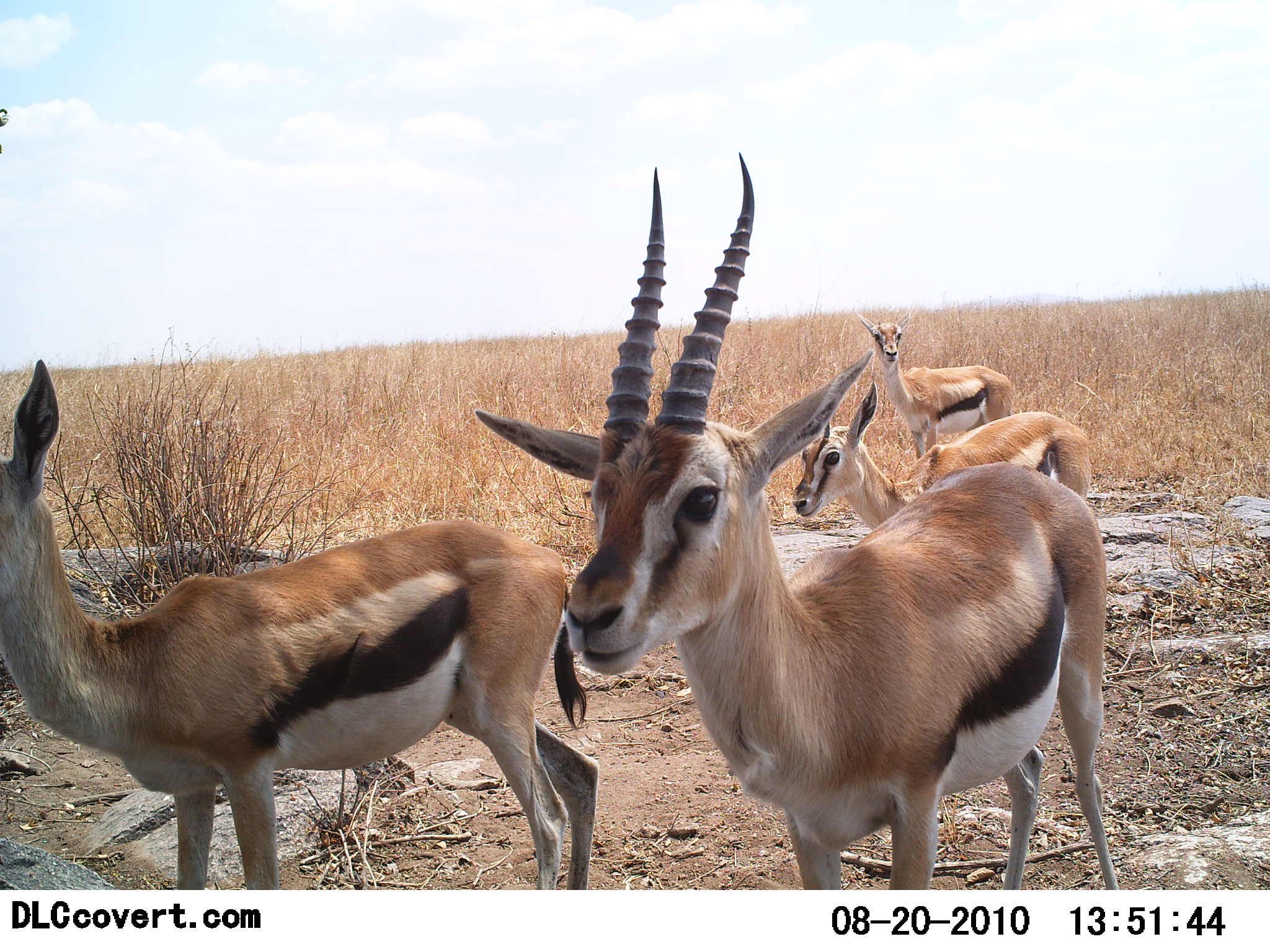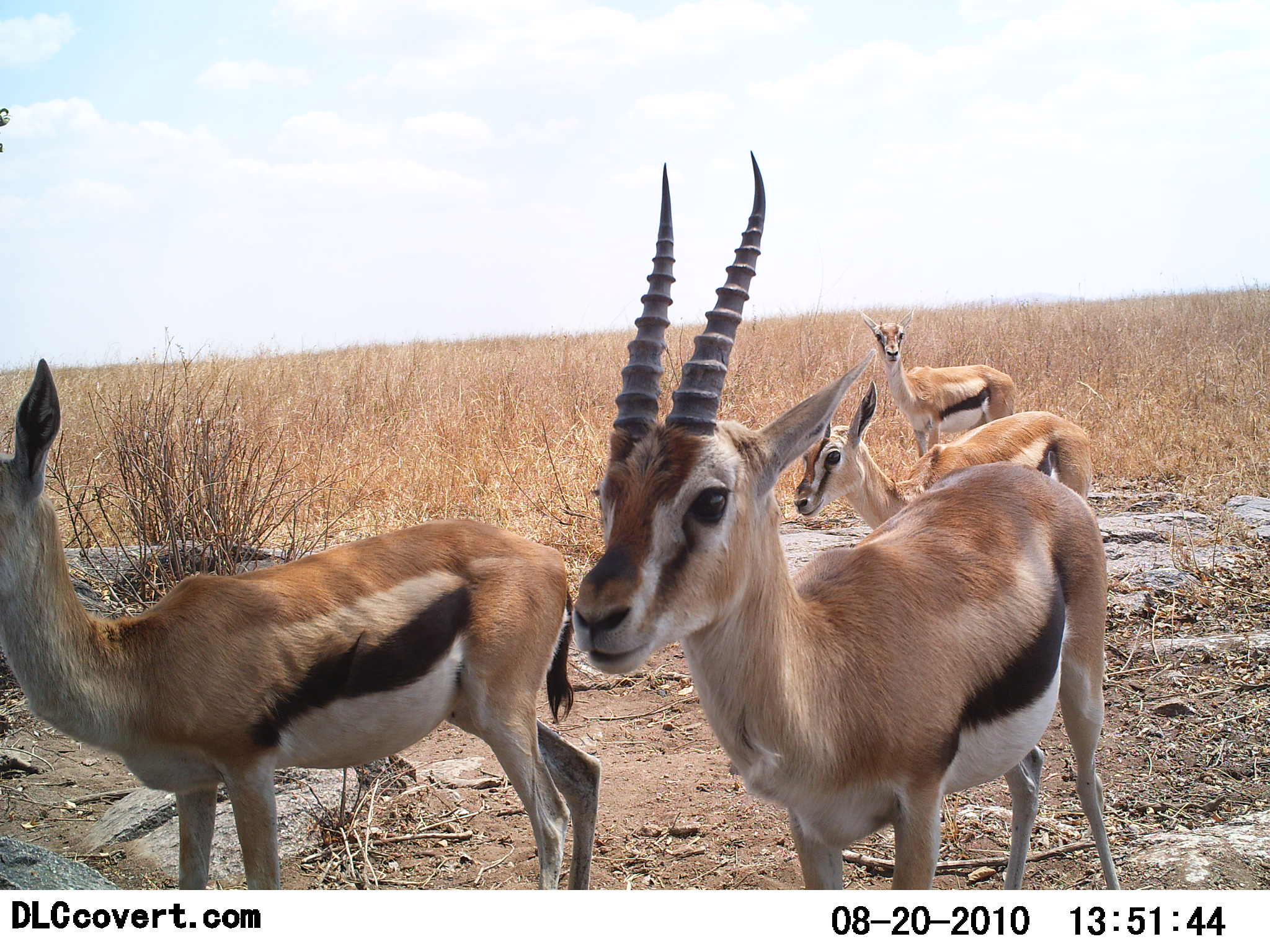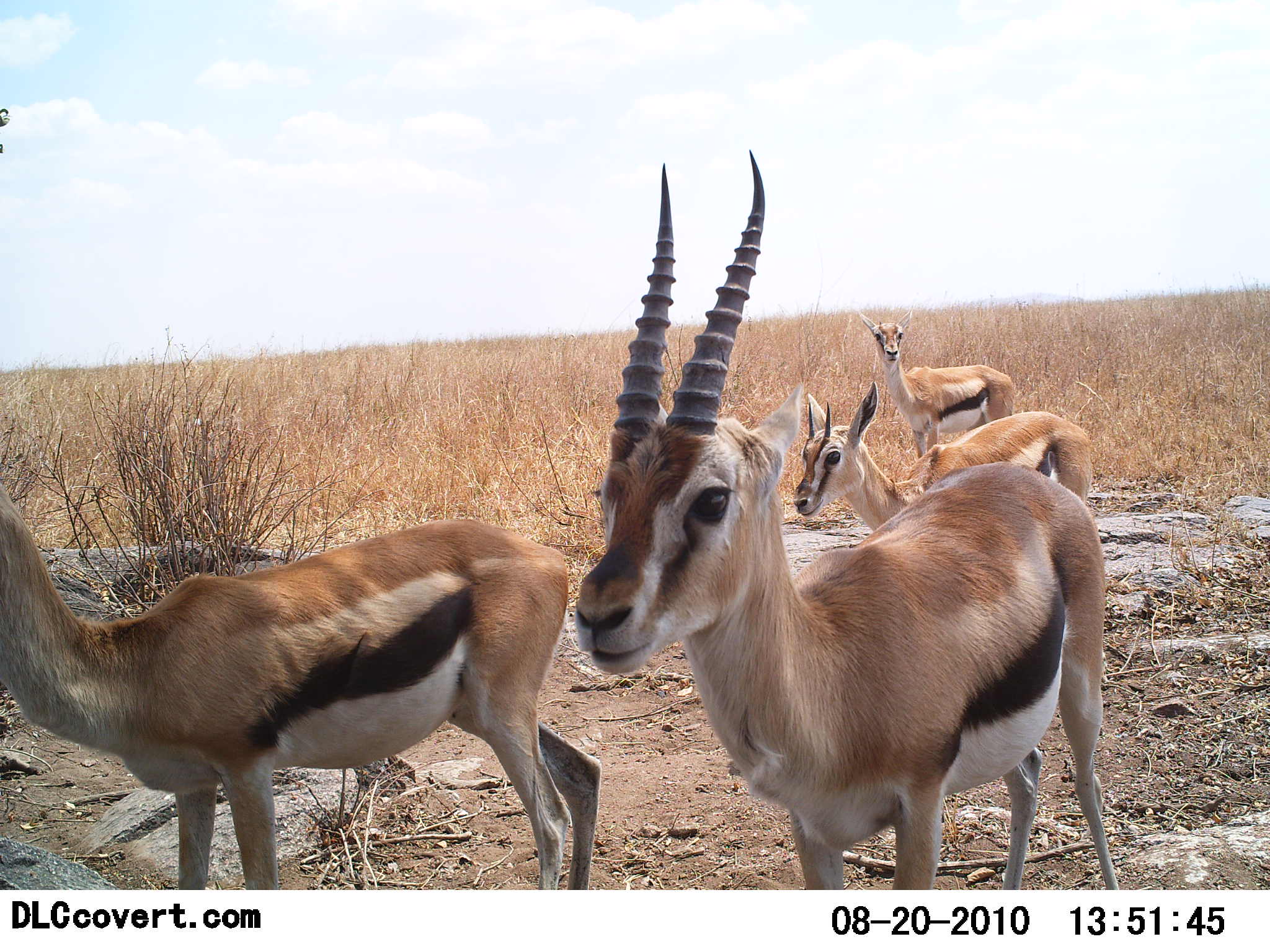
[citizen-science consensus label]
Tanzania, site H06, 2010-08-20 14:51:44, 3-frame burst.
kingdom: Animalia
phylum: Chordata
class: Mammalia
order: Artiodactyla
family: Bovidae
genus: Eudorcas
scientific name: Eudorcas thomsonii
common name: thomson's gazelle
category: gazellethomsons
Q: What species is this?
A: Gazellethomsons (thomson's gazelle) (Eudorcas thomsonii).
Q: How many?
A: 4.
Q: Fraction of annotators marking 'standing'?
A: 78%.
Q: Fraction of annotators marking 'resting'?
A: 17%.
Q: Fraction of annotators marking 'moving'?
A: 6%.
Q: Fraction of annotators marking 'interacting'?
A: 6%.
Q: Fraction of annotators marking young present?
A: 6%.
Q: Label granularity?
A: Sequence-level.